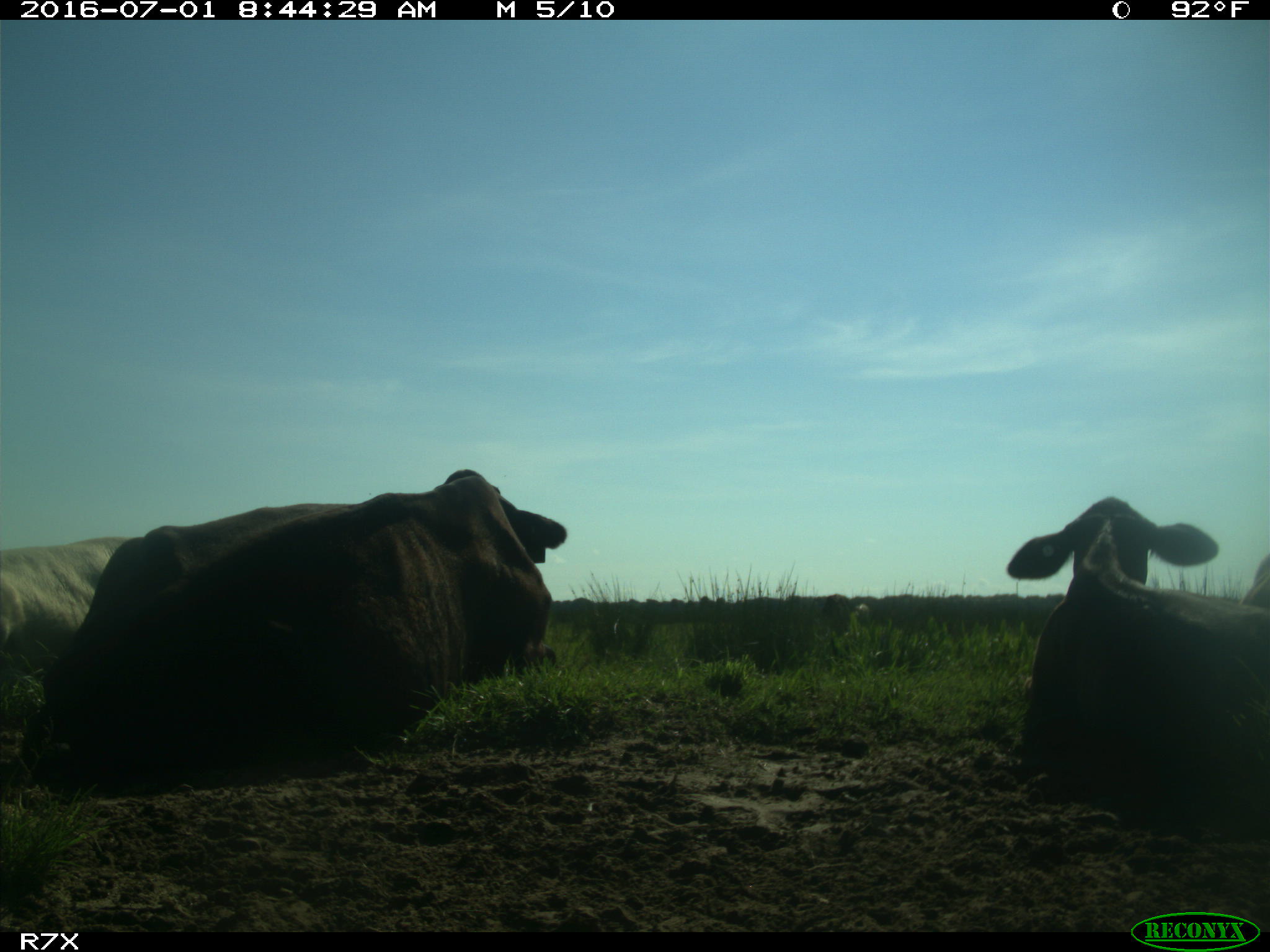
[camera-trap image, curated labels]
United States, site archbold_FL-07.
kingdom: Animalia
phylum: Chordata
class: Mammalia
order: Artiodactyla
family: Bovidae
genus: Bos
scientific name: Bos taurus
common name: domestic cow